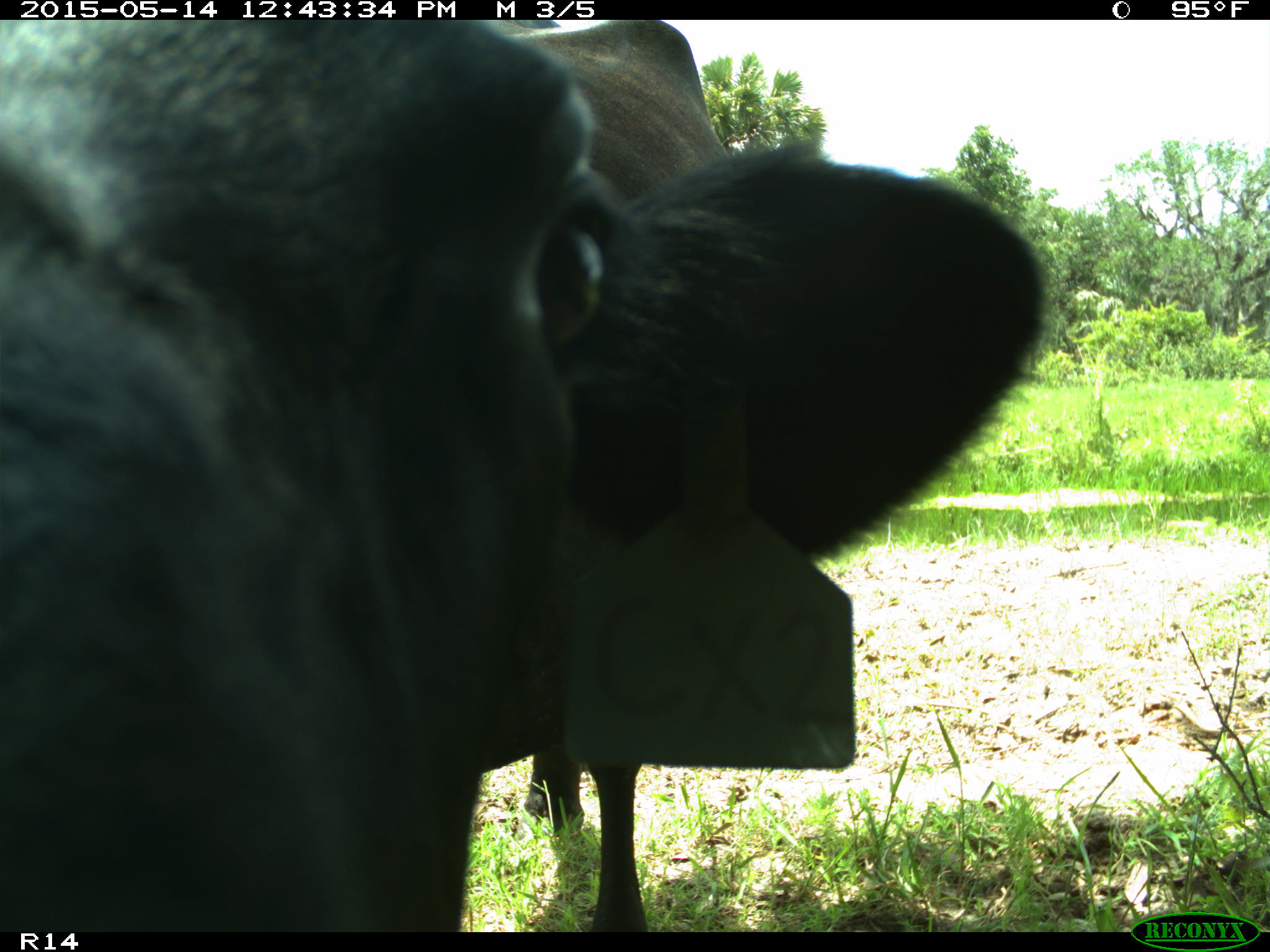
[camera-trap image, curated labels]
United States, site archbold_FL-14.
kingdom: Animalia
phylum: Chordata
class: Mammalia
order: Artiodactyla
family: Bovidae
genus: Bos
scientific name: Bos taurus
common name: domestic cow